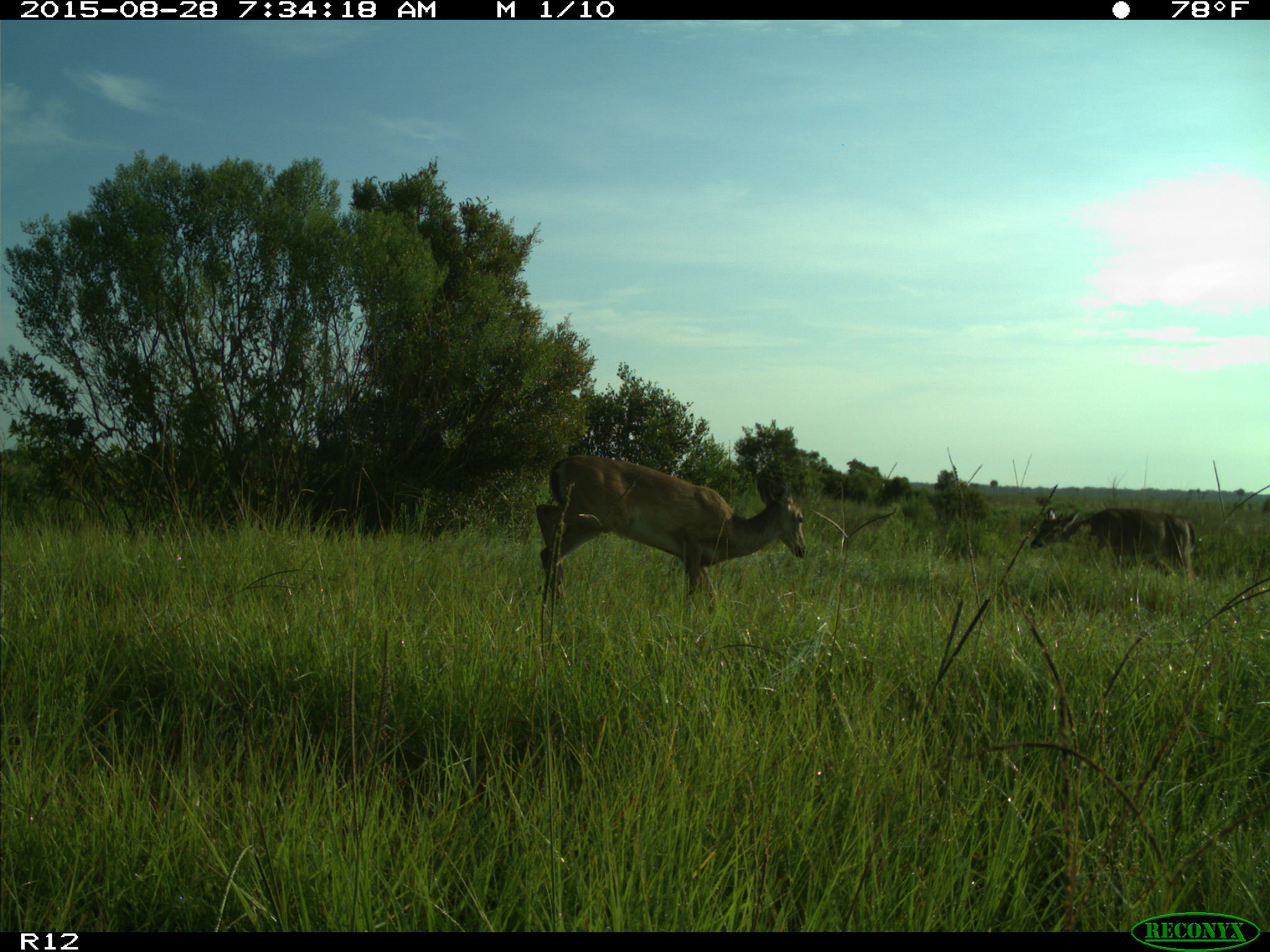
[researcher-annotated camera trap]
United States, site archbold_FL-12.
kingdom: Animalia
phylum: Chordata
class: Mammalia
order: Artiodactyla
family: Cervidae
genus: Odocoileus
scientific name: Odocoileus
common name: deer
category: unidentified deer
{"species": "unidentified deer (deer) (Odocoileus)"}